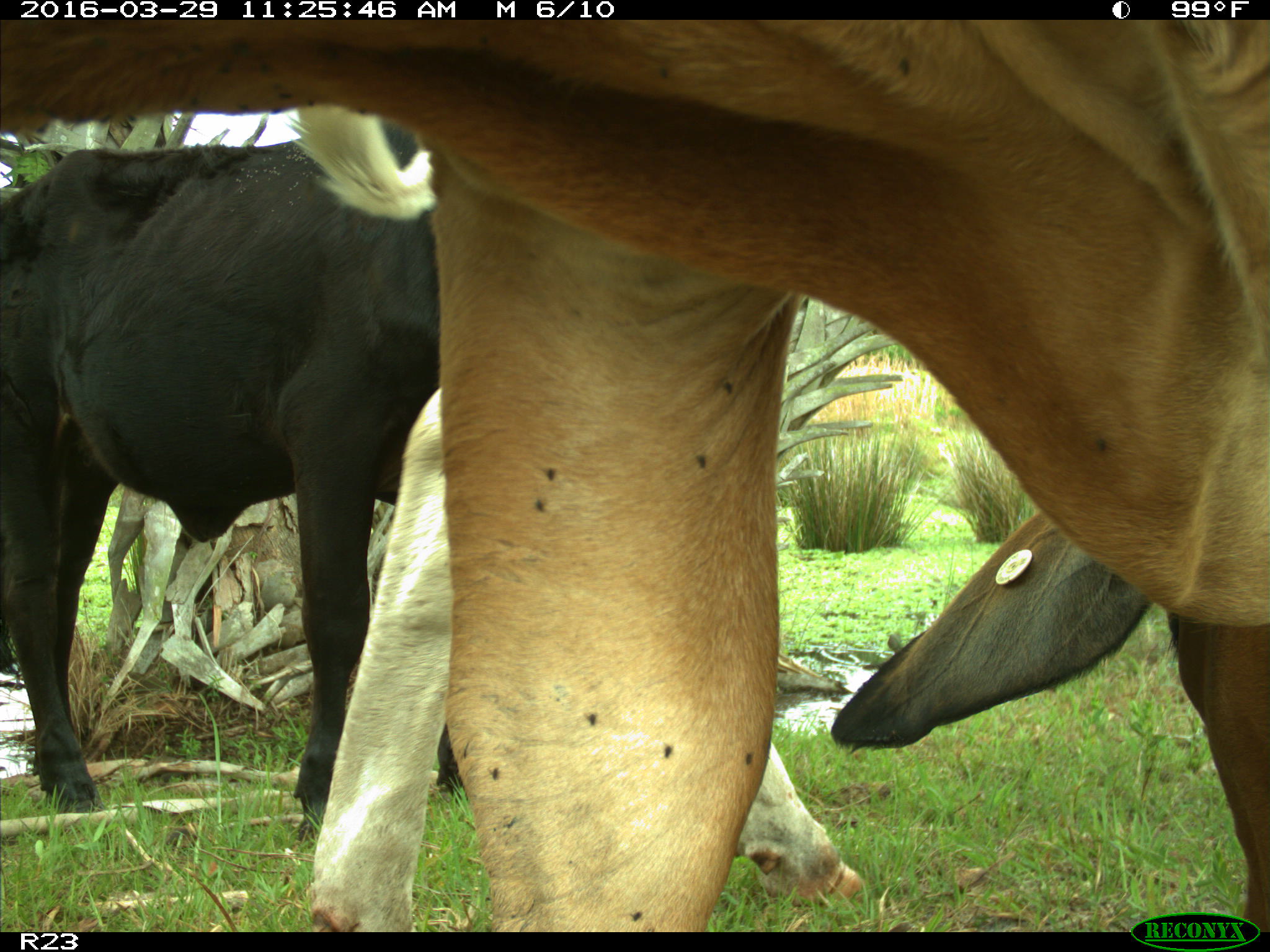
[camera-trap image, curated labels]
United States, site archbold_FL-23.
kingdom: Animalia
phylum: Chordata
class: Mammalia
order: Artiodactyla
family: Bovidae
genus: Bos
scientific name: Bos taurus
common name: domestic cow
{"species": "Bos taurus (domestic cow)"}